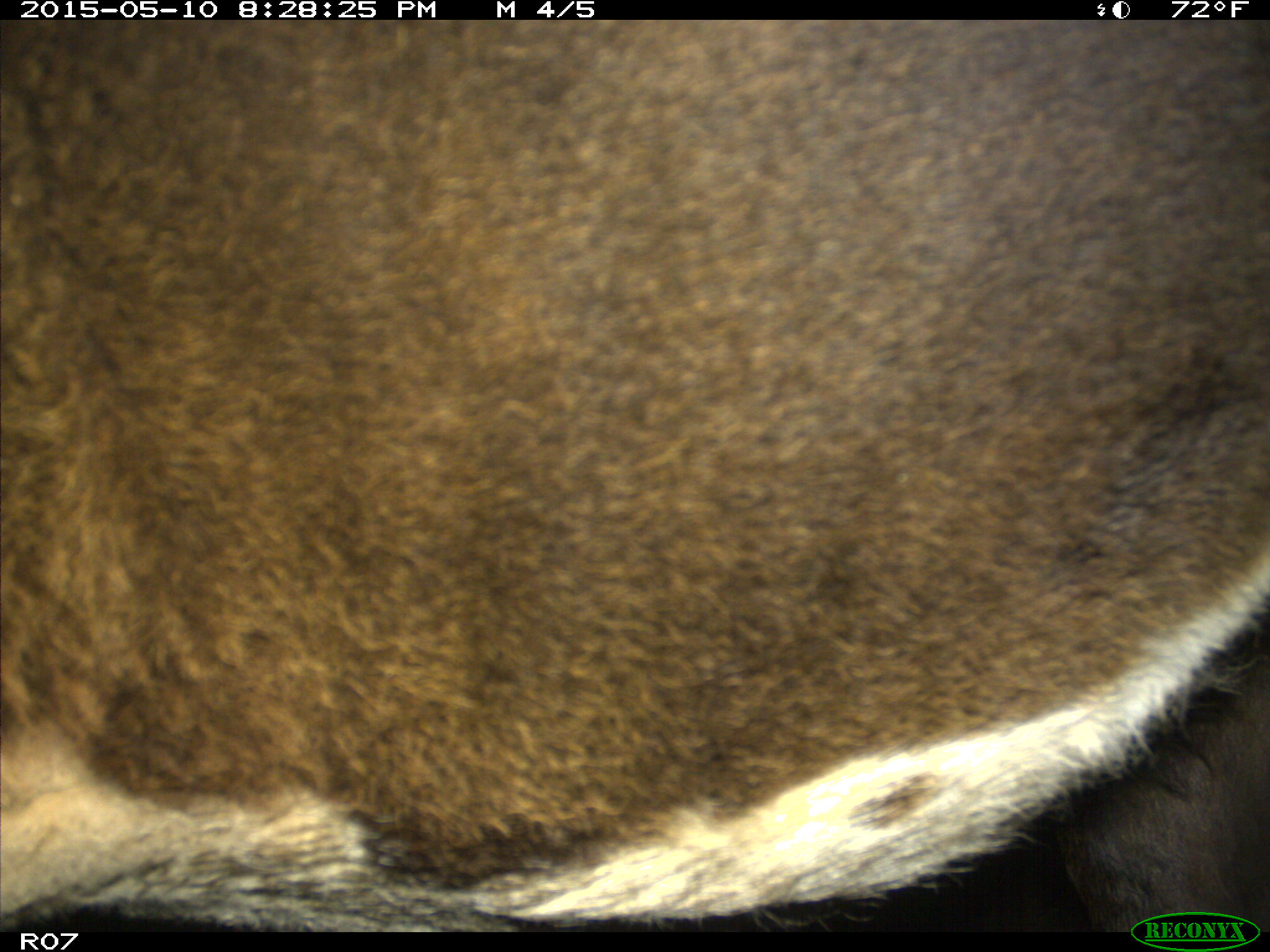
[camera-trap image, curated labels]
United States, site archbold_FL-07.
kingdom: Animalia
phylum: Chordata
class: Mammalia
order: Artiodactyla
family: Bovidae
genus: Bos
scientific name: Bos taurus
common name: domestic cow